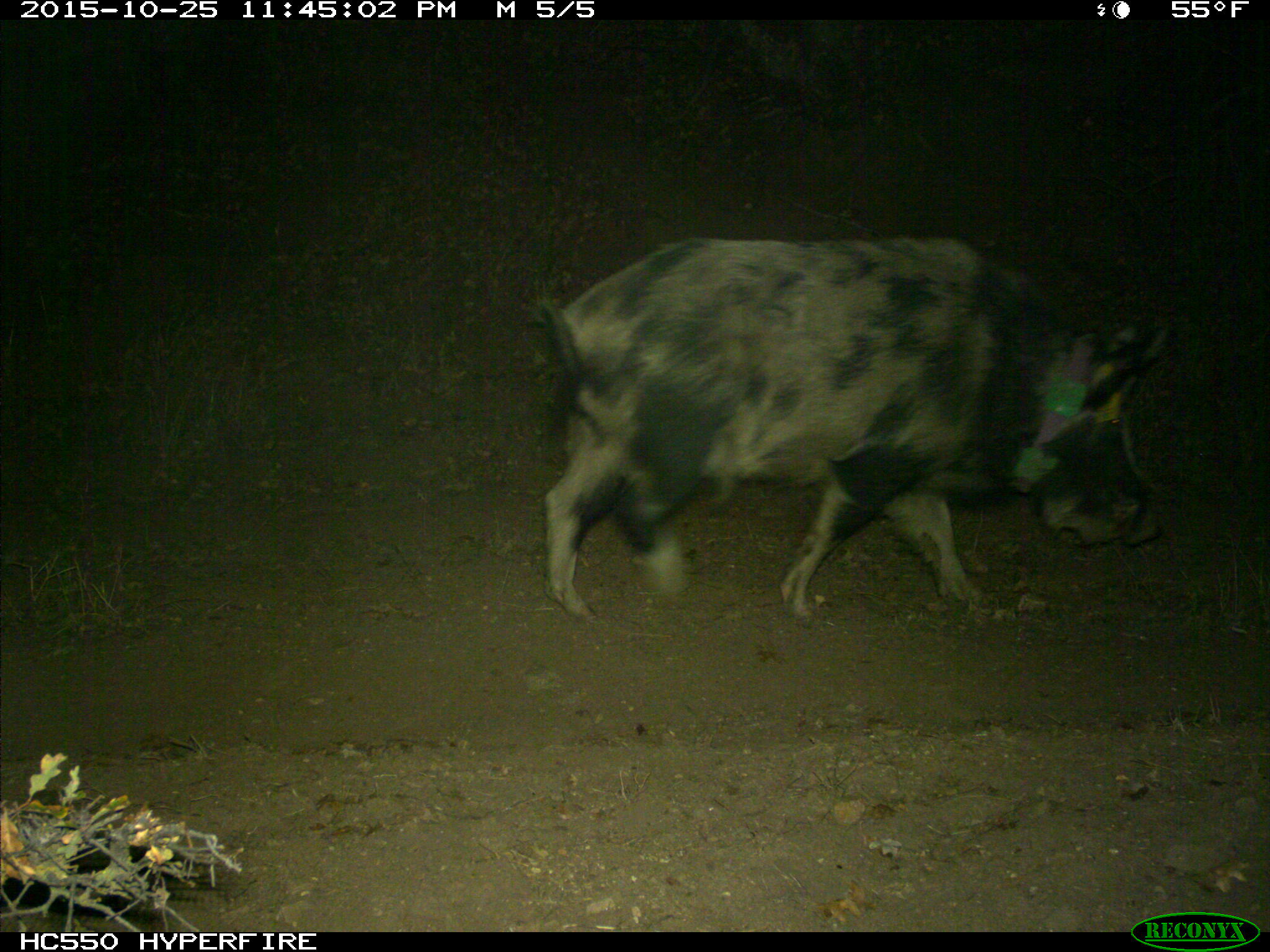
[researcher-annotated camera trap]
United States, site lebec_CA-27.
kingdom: Animalia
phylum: Chordata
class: Mammalia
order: Artiodactyla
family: Suidae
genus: Sus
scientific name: Sus scrofa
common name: wild boar